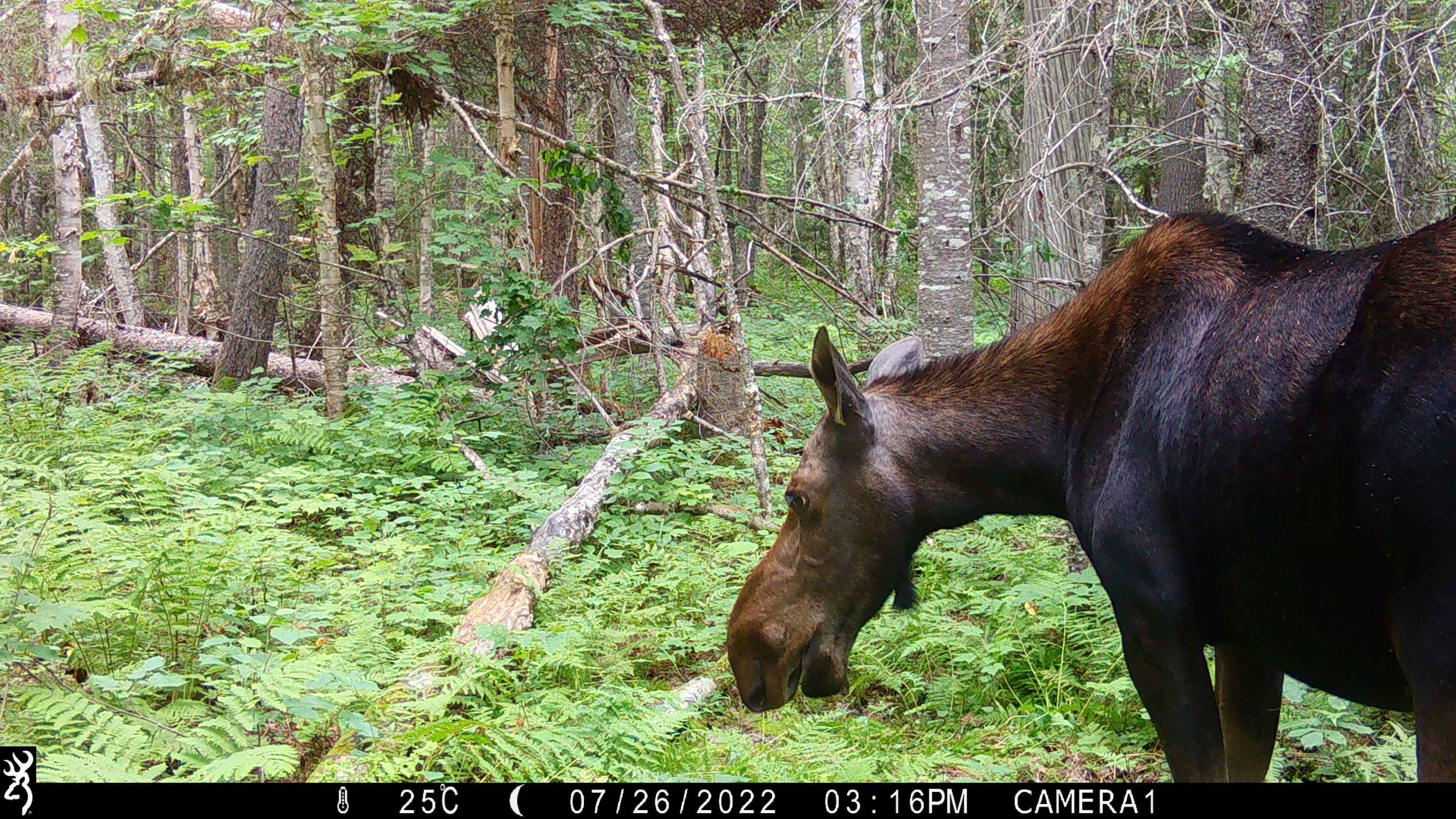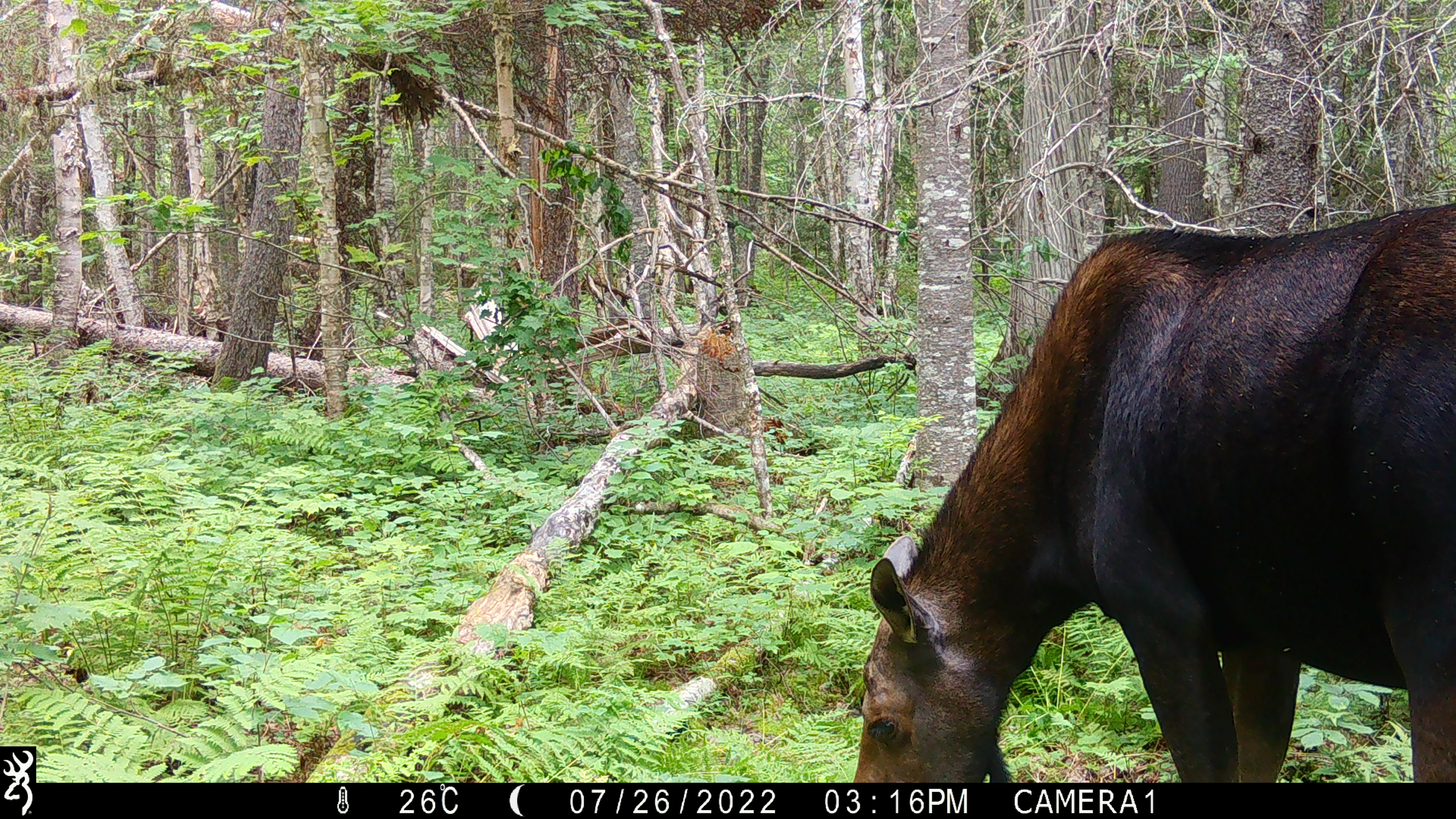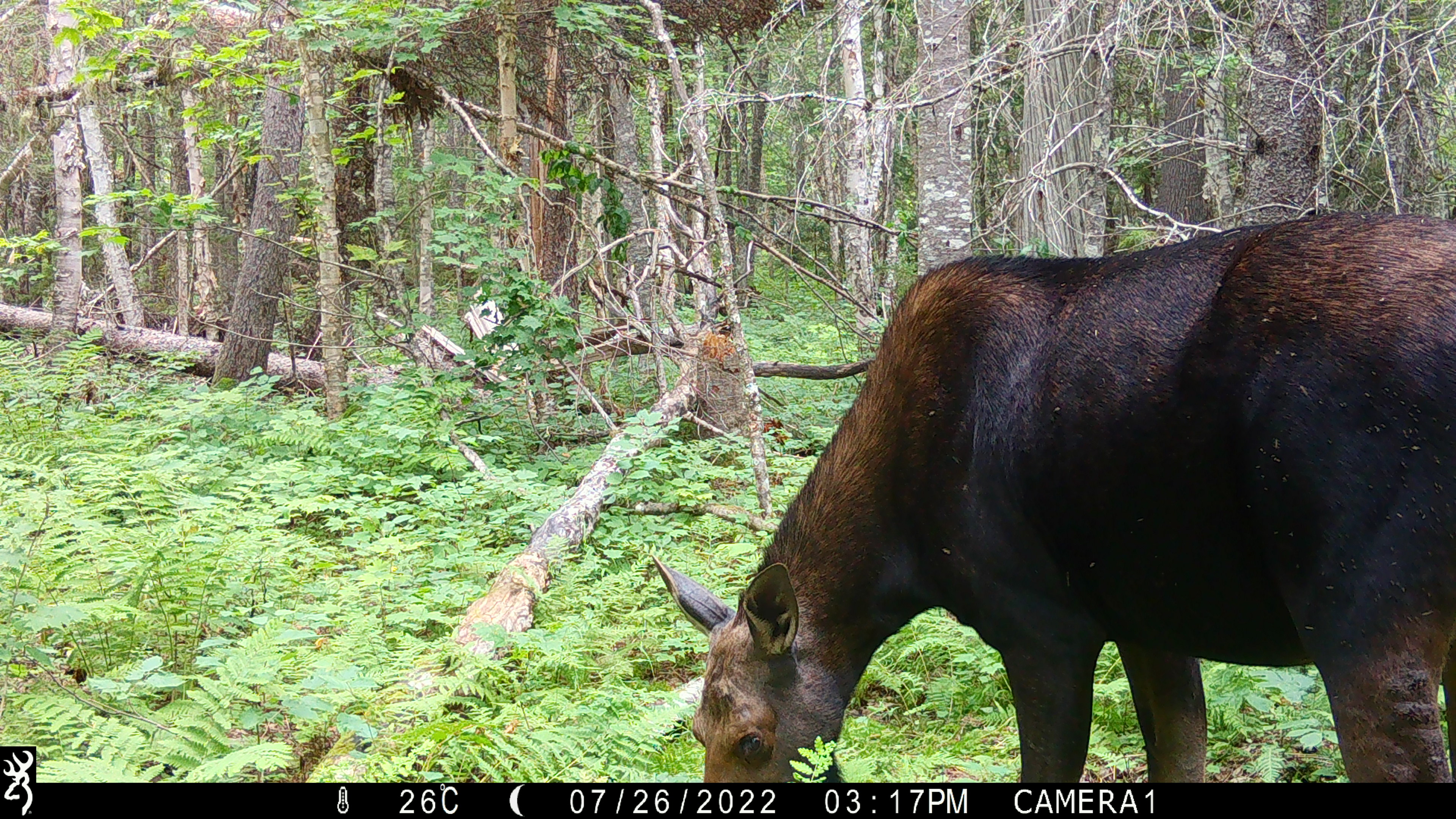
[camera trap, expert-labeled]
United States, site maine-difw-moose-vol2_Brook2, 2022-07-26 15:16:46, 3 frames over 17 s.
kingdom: Animalia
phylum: Chordata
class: Mammalia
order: Artiodactyla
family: Cervidae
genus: Alces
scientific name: Alces alces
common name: moose